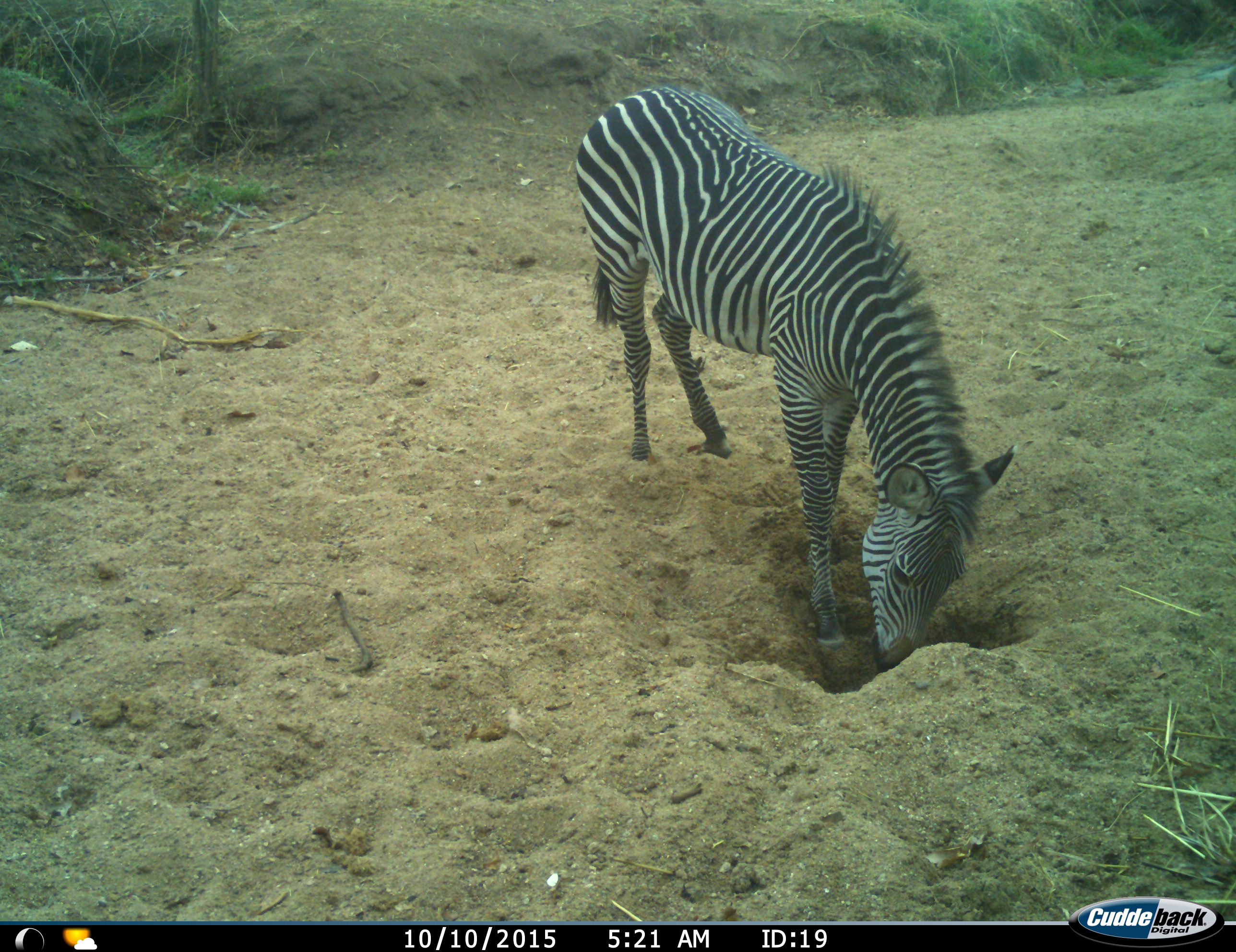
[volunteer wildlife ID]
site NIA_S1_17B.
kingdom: Animalia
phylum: Chordata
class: Mammalia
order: Perissodactyla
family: Equidae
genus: Equus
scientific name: Equus quagga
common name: plains zebra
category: zebraplains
Zebraplains (plains zebra) (Equus quagga), count 1. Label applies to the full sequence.